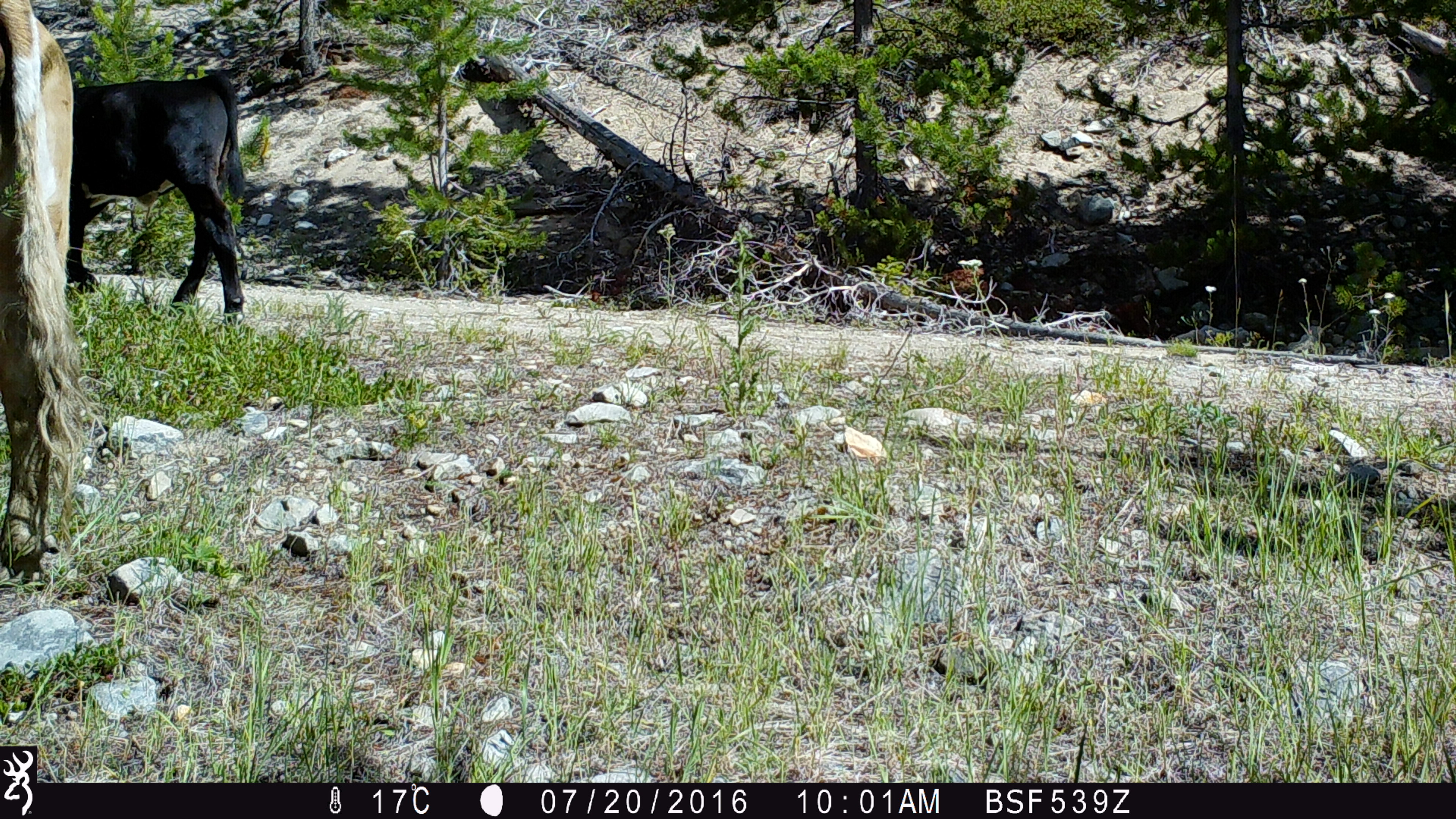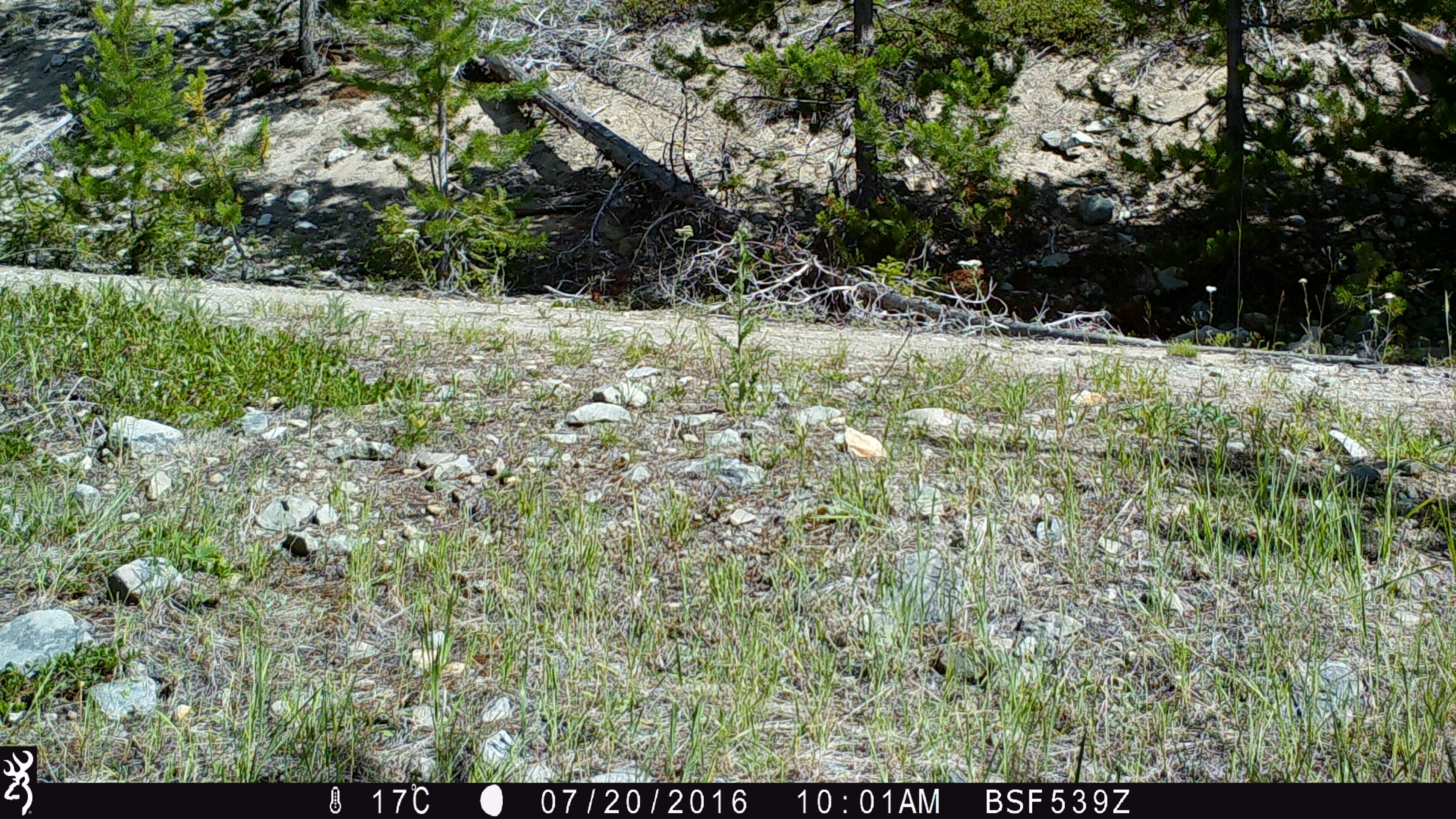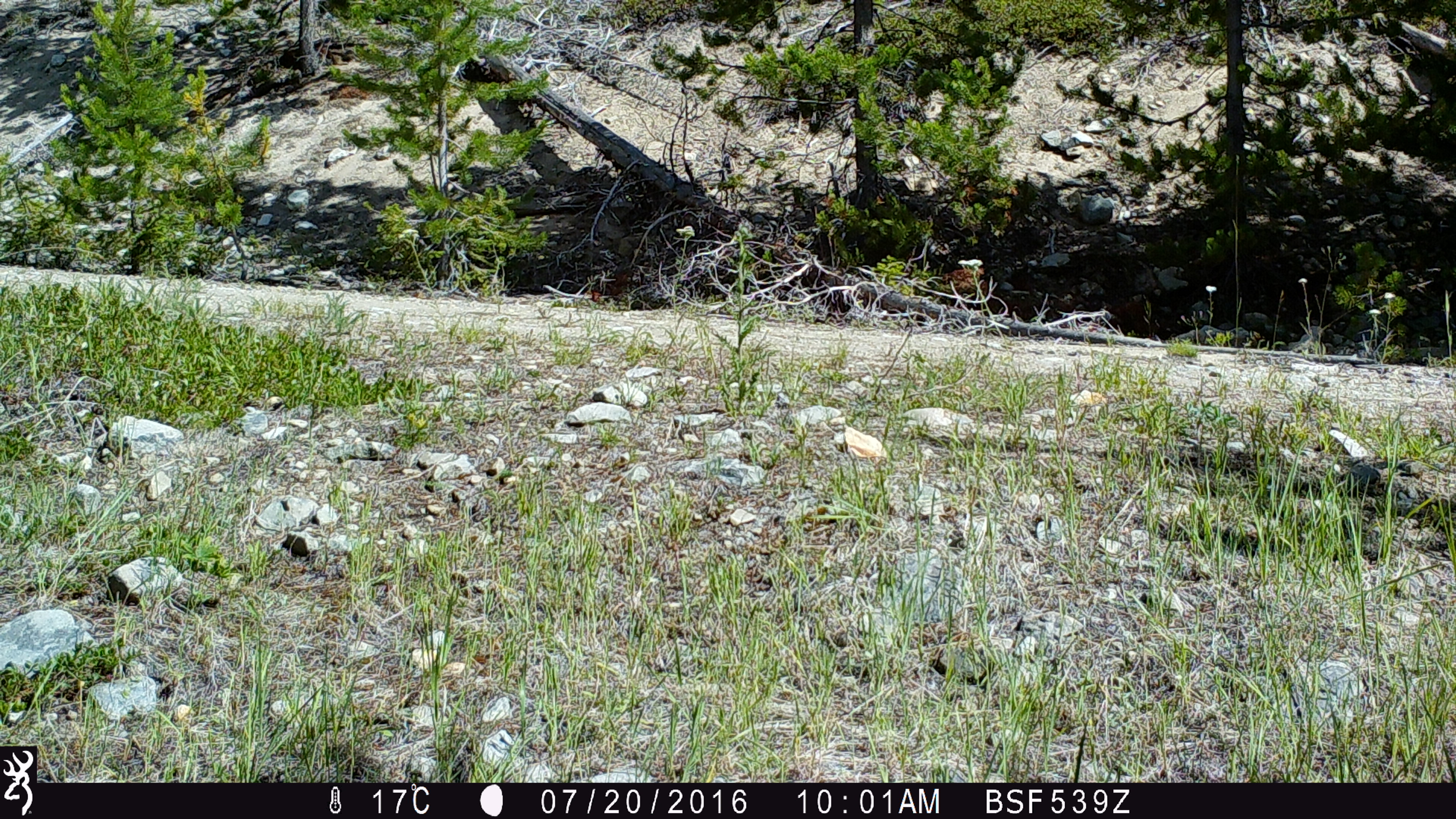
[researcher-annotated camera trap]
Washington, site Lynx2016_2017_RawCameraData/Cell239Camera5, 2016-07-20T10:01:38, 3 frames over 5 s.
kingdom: Animalia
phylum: Chordata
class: Mammalia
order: Artiodactyla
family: Bovidae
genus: Bos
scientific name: Bos taurus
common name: domestic cattle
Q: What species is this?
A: Domestic cattle (Bos taurus).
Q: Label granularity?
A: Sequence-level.